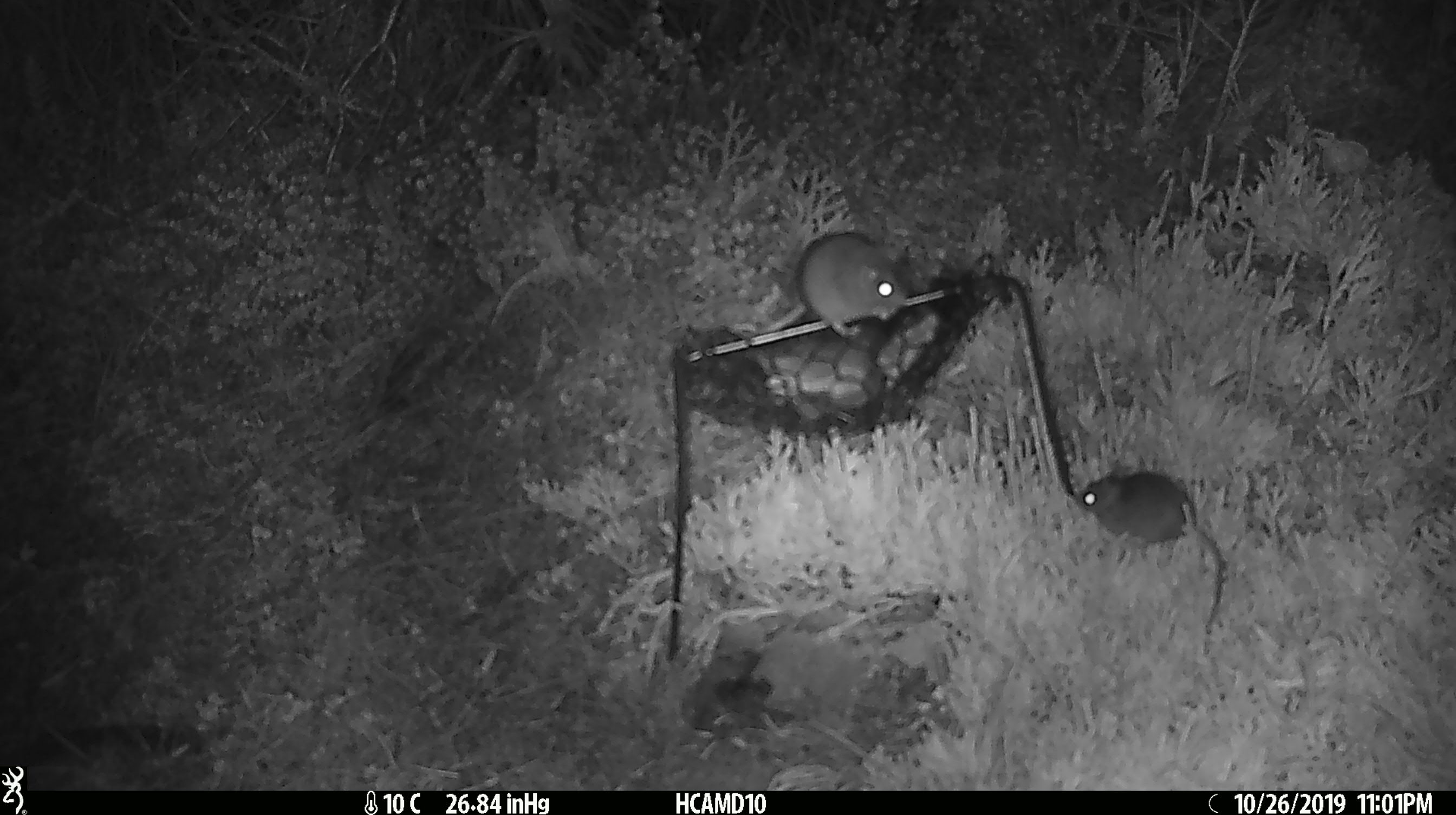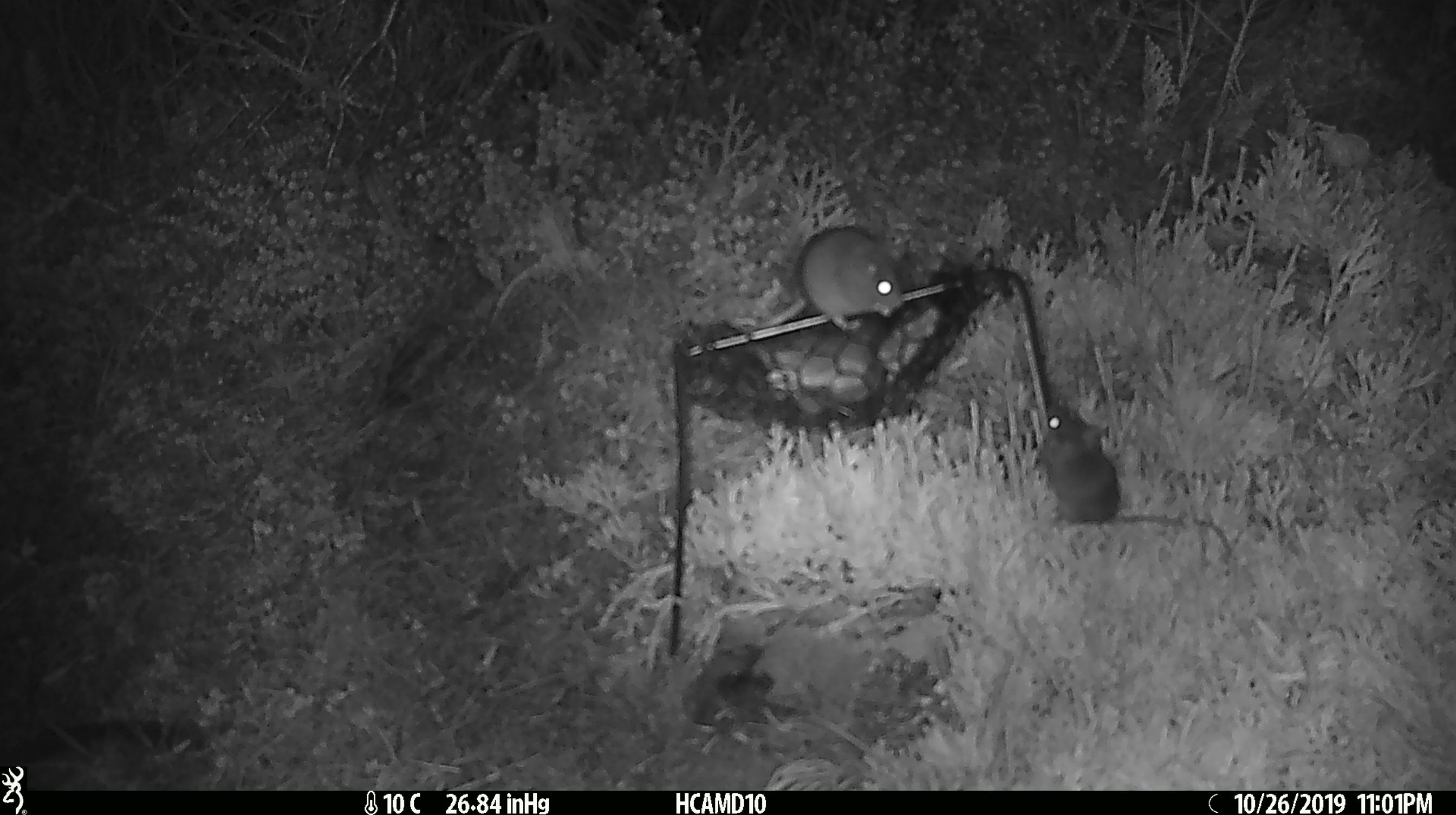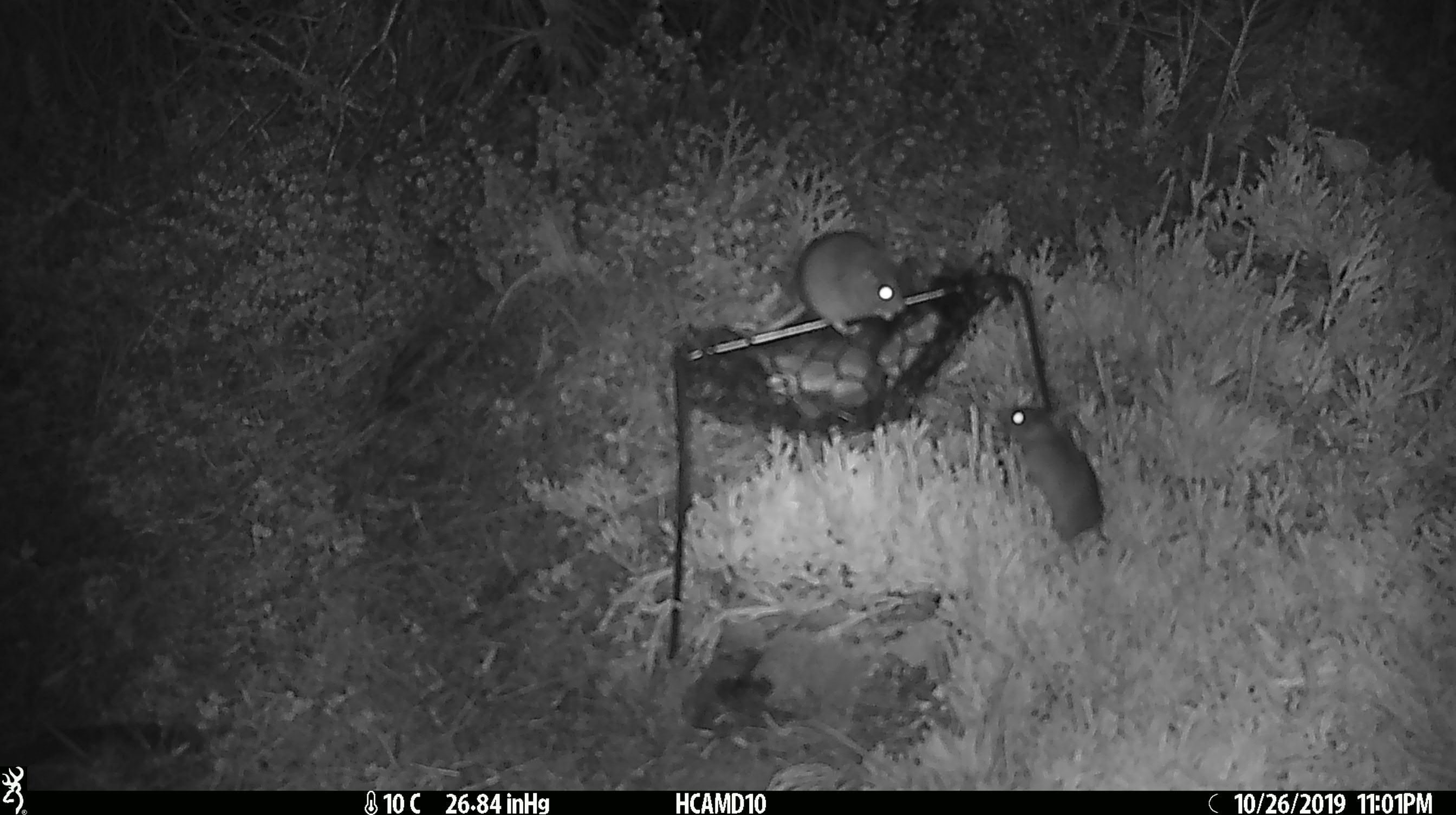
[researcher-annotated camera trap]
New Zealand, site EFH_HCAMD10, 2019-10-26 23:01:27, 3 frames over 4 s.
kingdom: Animalia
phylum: Chordata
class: Mammalia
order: Rodentia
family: Muridae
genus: Mus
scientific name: Mus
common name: mouse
Mouse (Mus).